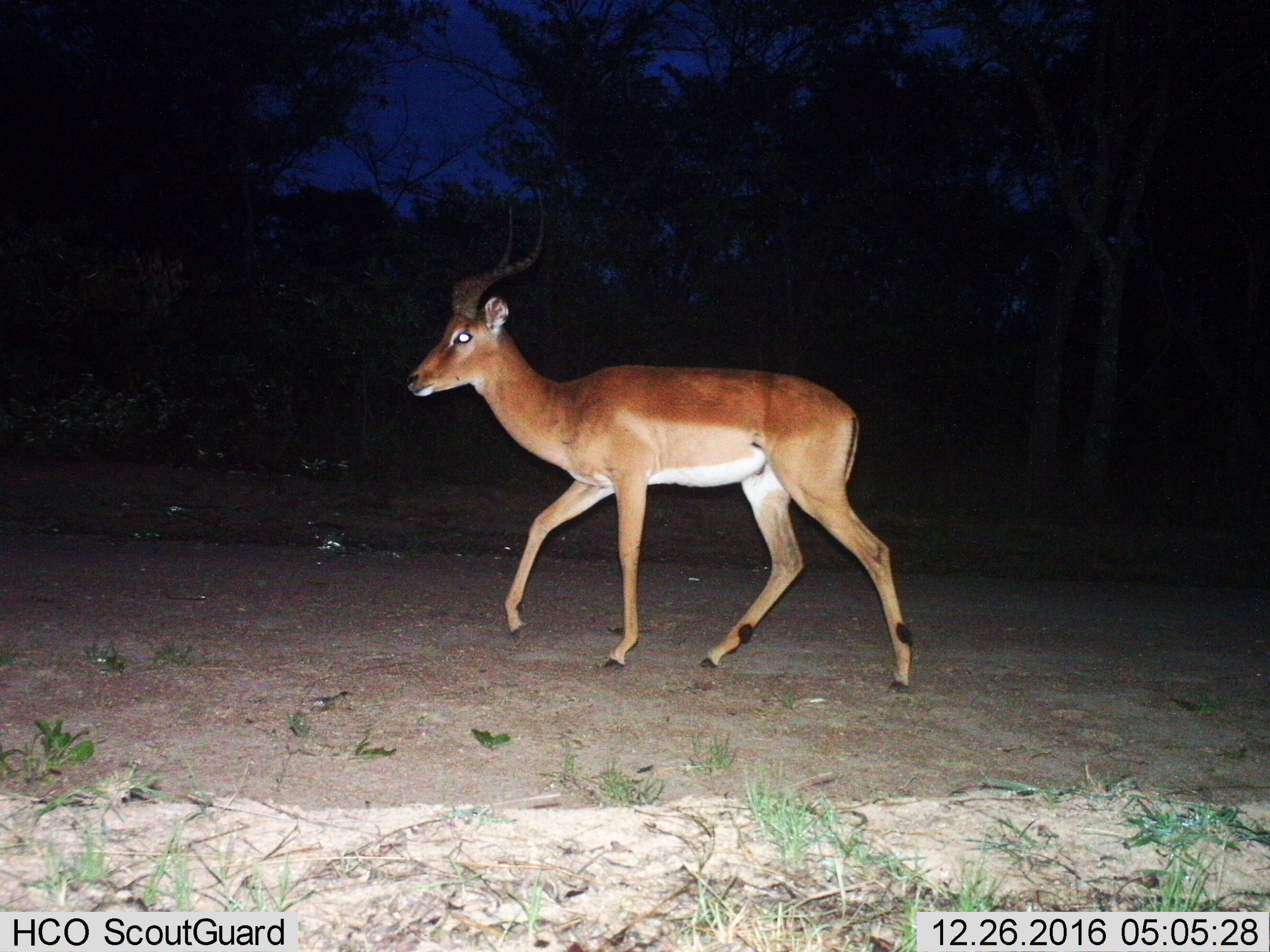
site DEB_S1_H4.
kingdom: Animalia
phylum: Chordata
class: Mammalia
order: Artiodactyla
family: Bovidae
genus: Aepyceros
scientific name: Aepyceros melampus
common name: impala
Impala (Aepyceros melampus), count 1. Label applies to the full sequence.